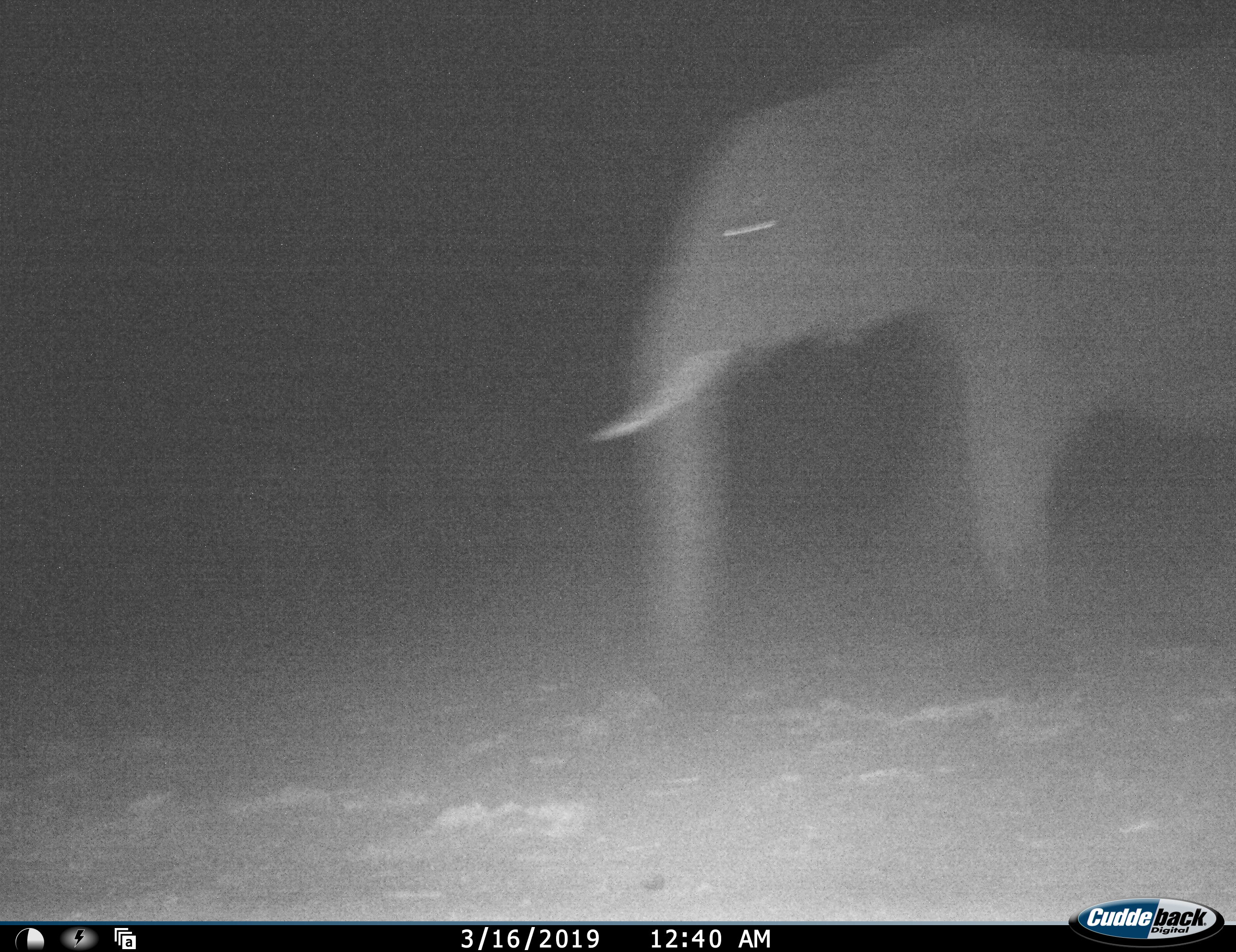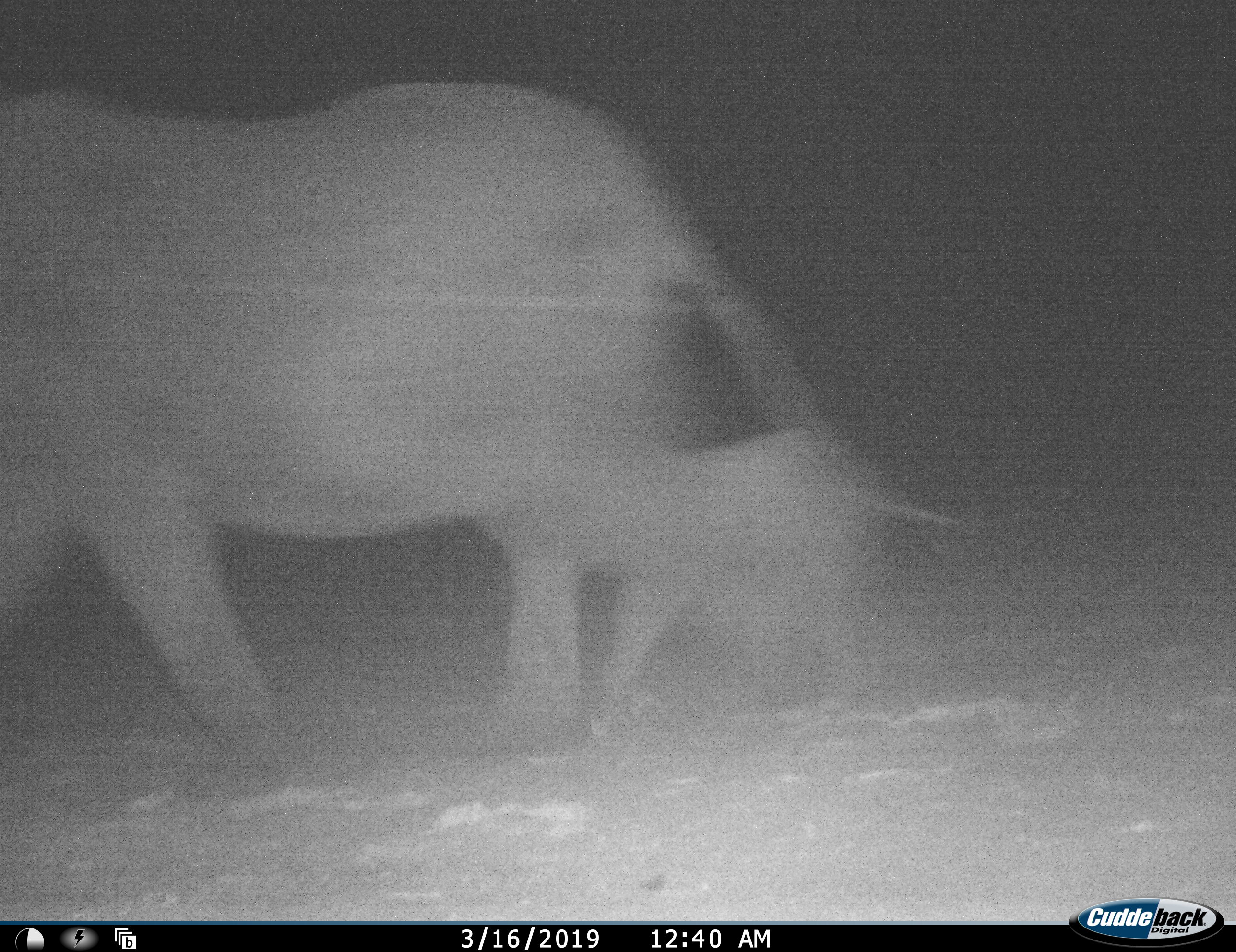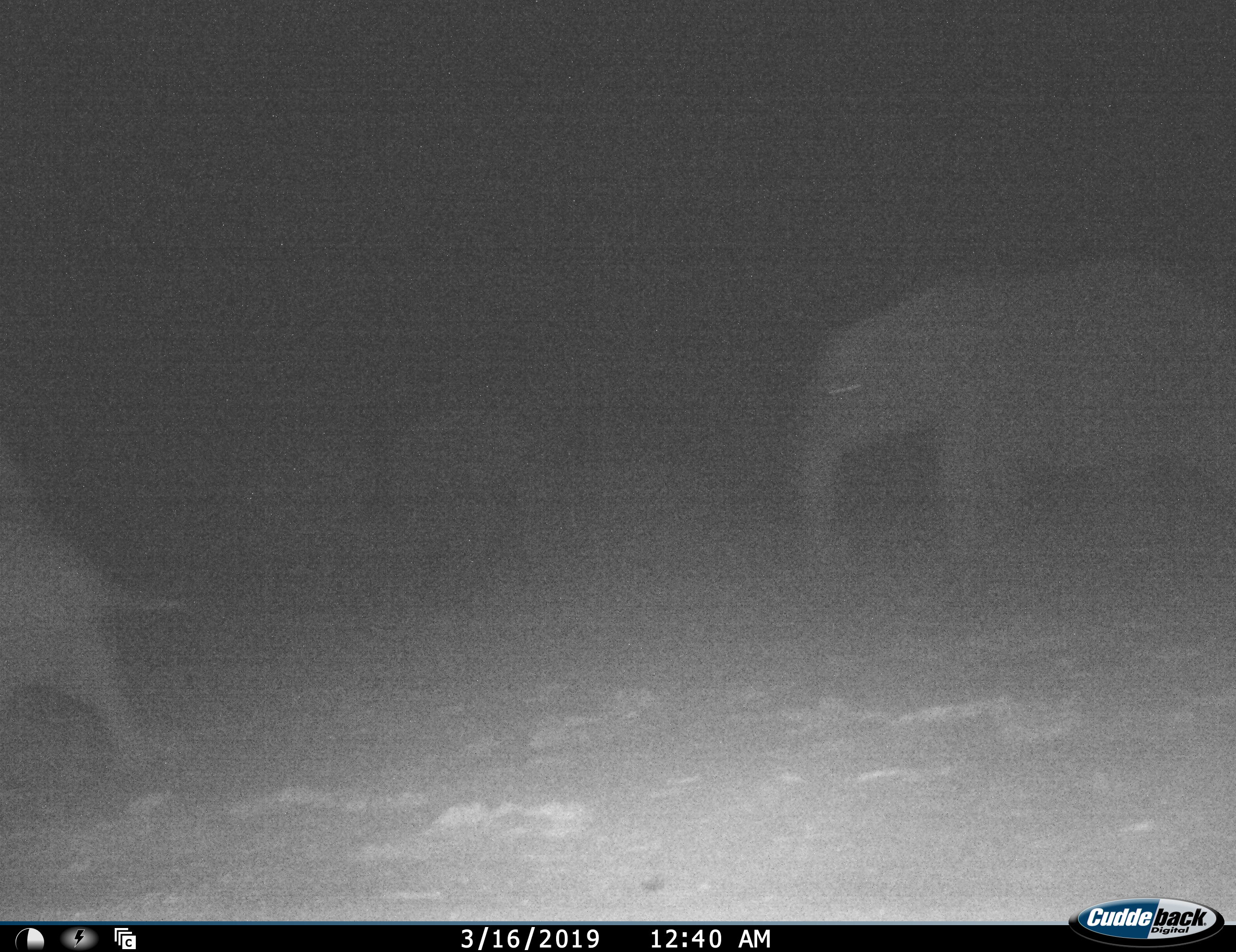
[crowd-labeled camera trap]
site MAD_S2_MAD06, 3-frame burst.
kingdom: Animalia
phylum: Chordata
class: Mammalia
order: Proboscidea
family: Elephantidae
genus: Loxodonta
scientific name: Loxodonta africana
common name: african bush elephant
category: elephant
Elephant (african bush elephant) (Loxodonta africana), count 3. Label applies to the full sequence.